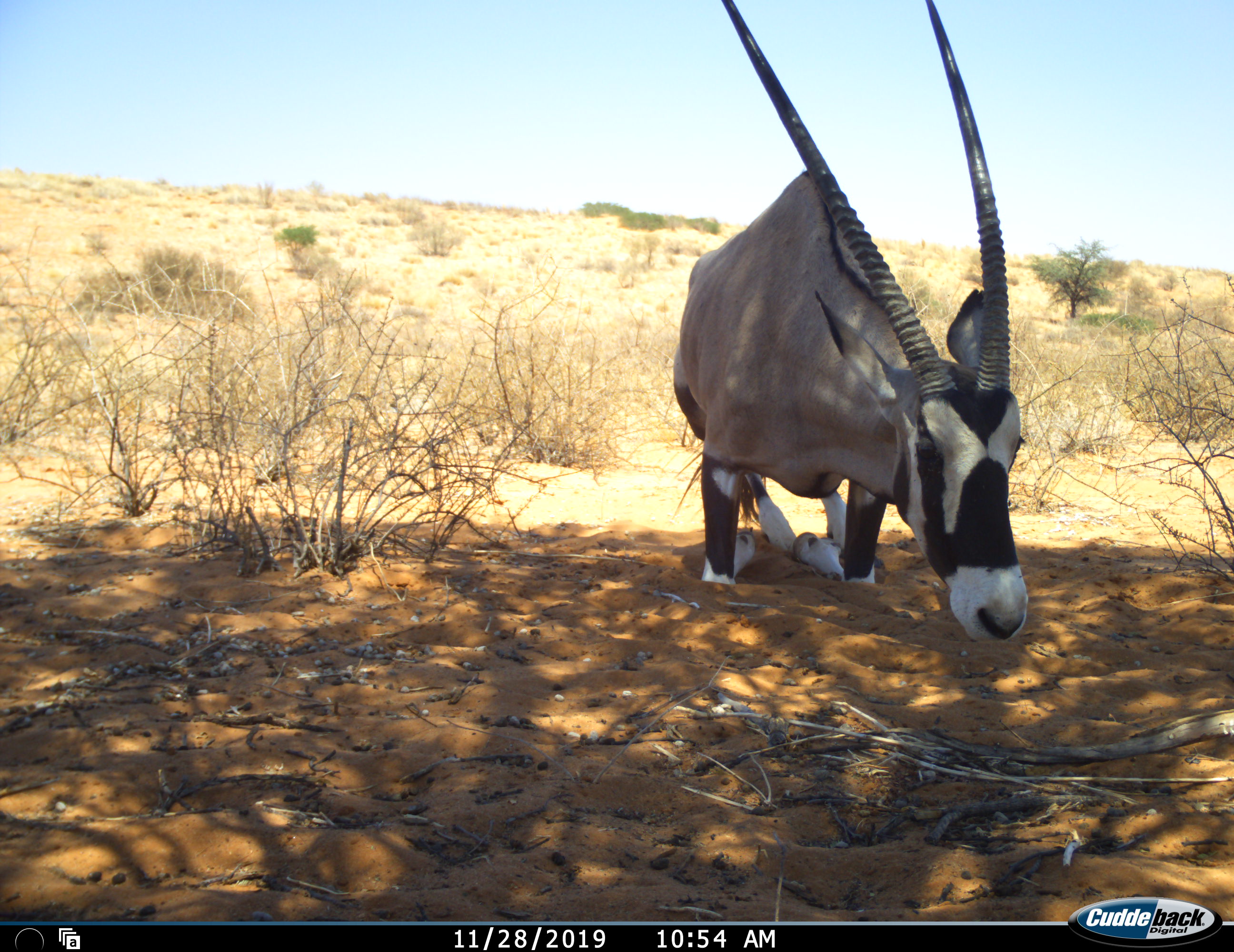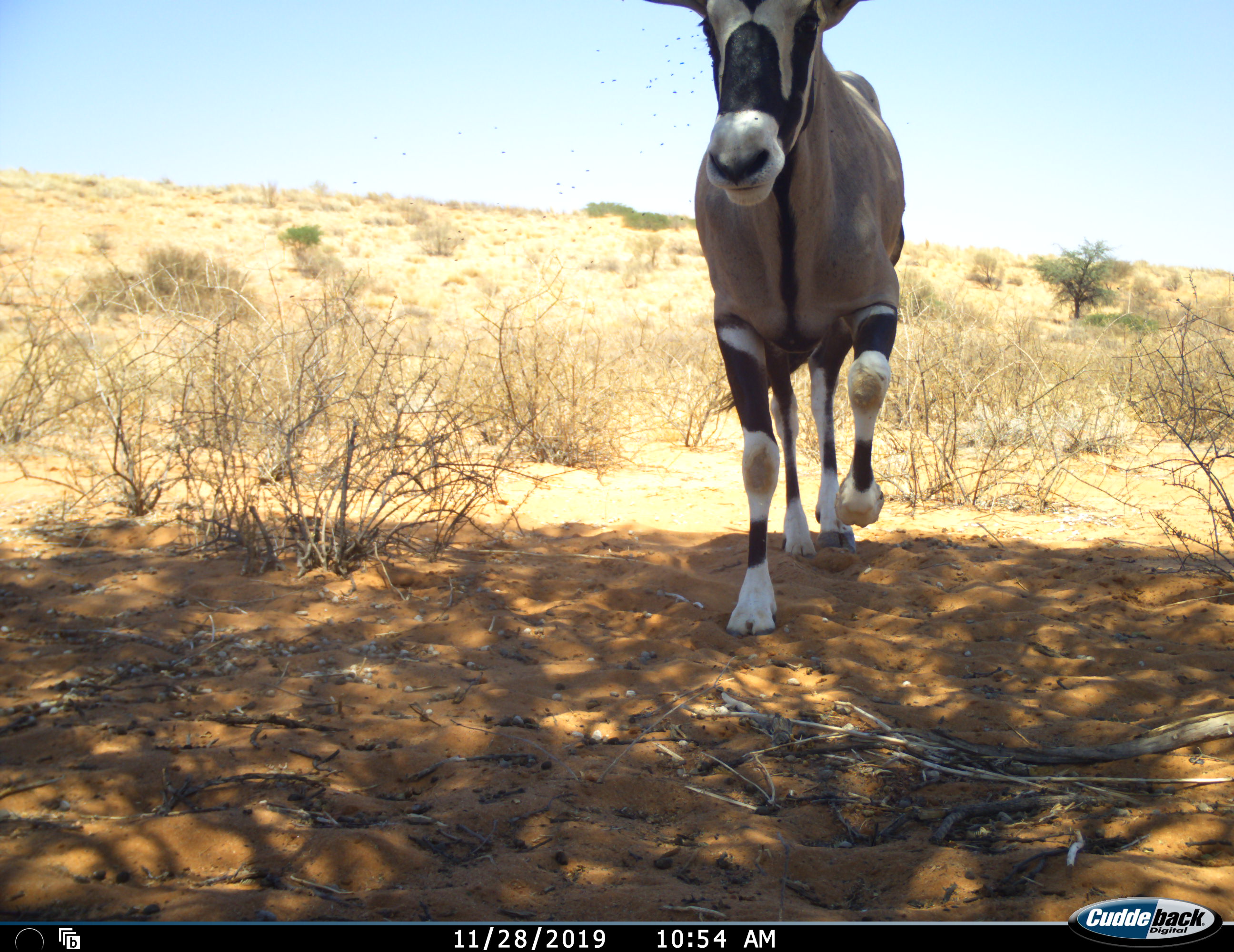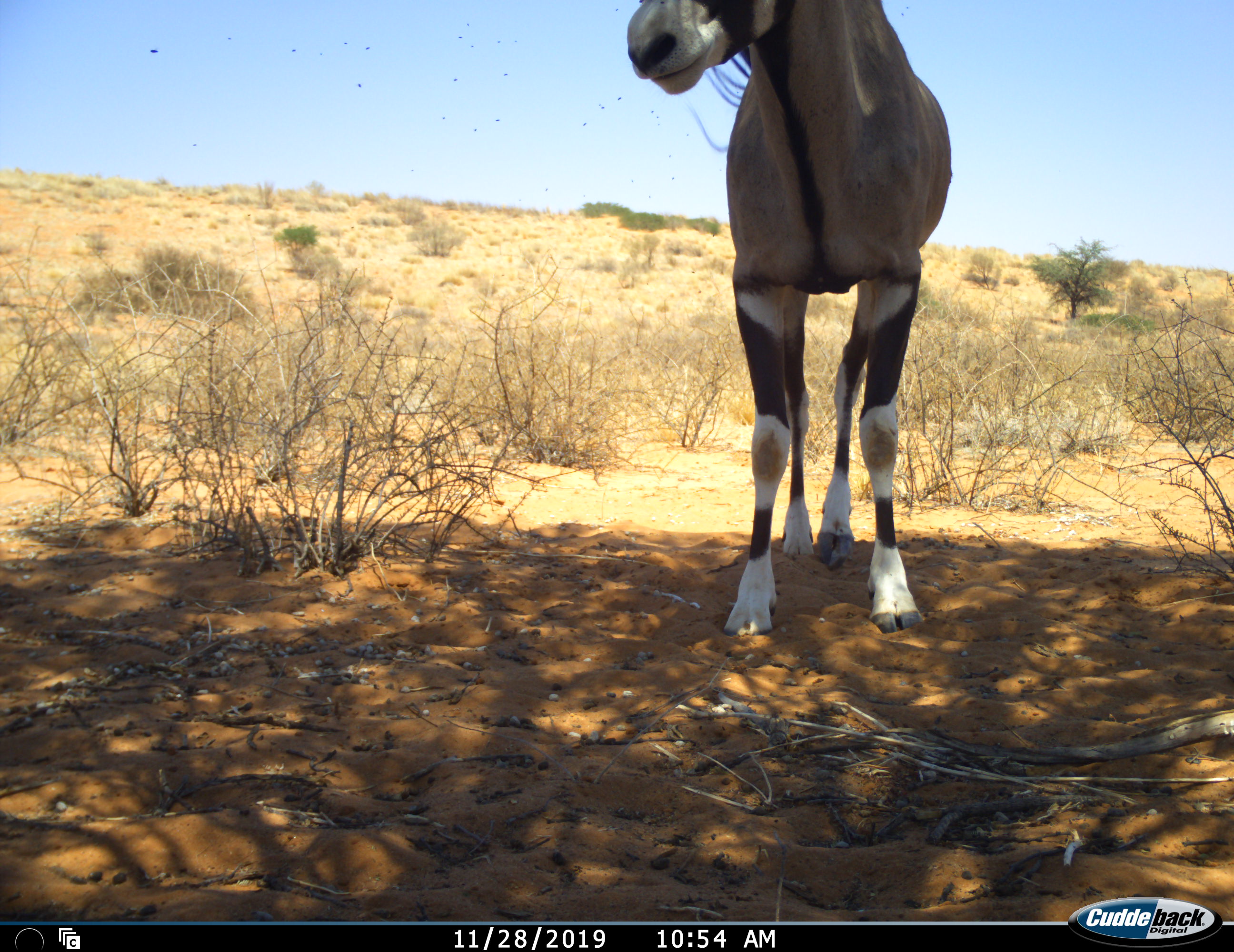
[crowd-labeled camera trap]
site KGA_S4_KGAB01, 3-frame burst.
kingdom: Animalia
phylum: Chordata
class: Mammalia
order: Artiodactyla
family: Bovidae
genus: Oryx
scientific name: Oryx gazella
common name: gemsbok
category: oryx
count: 1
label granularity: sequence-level